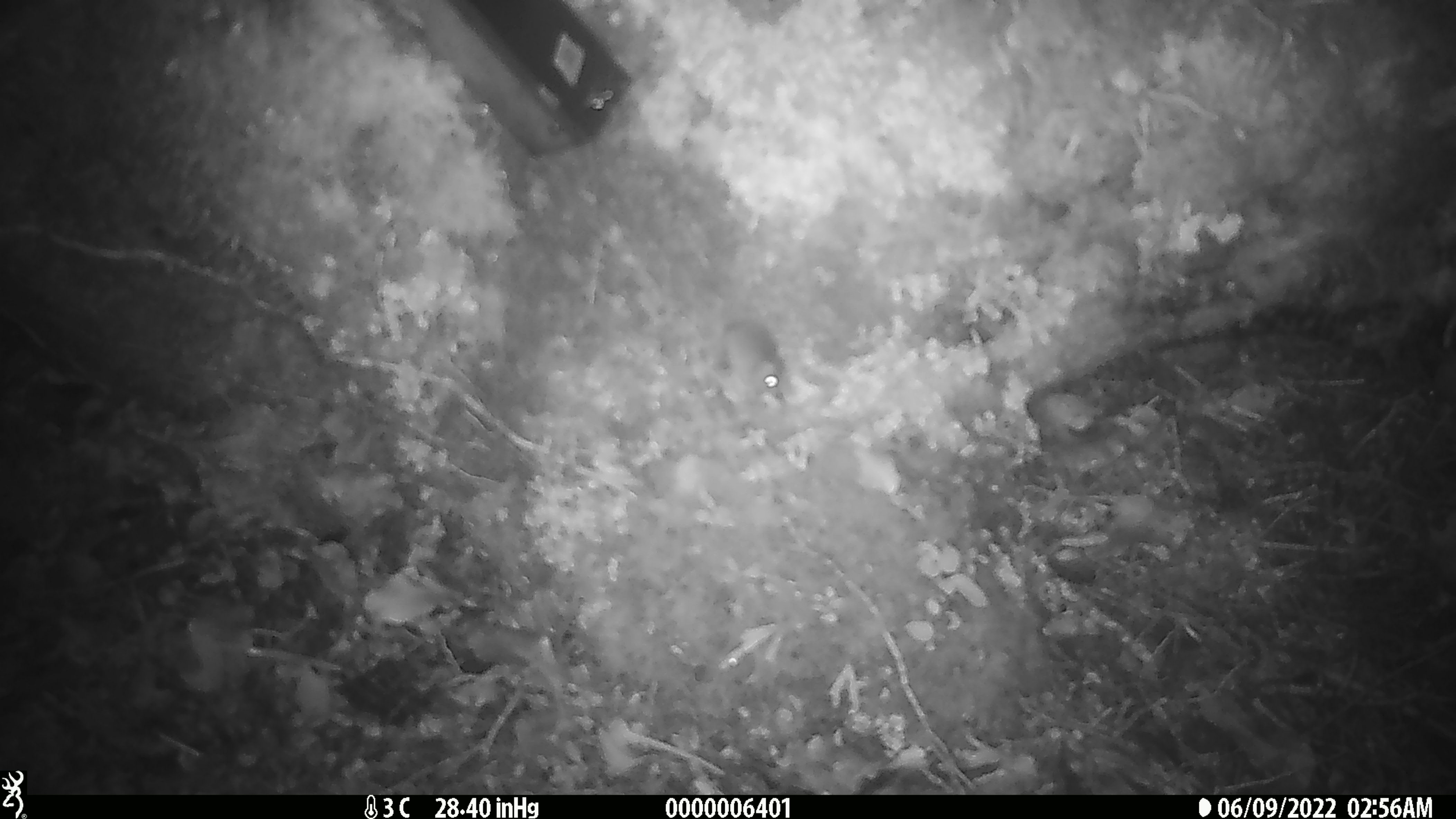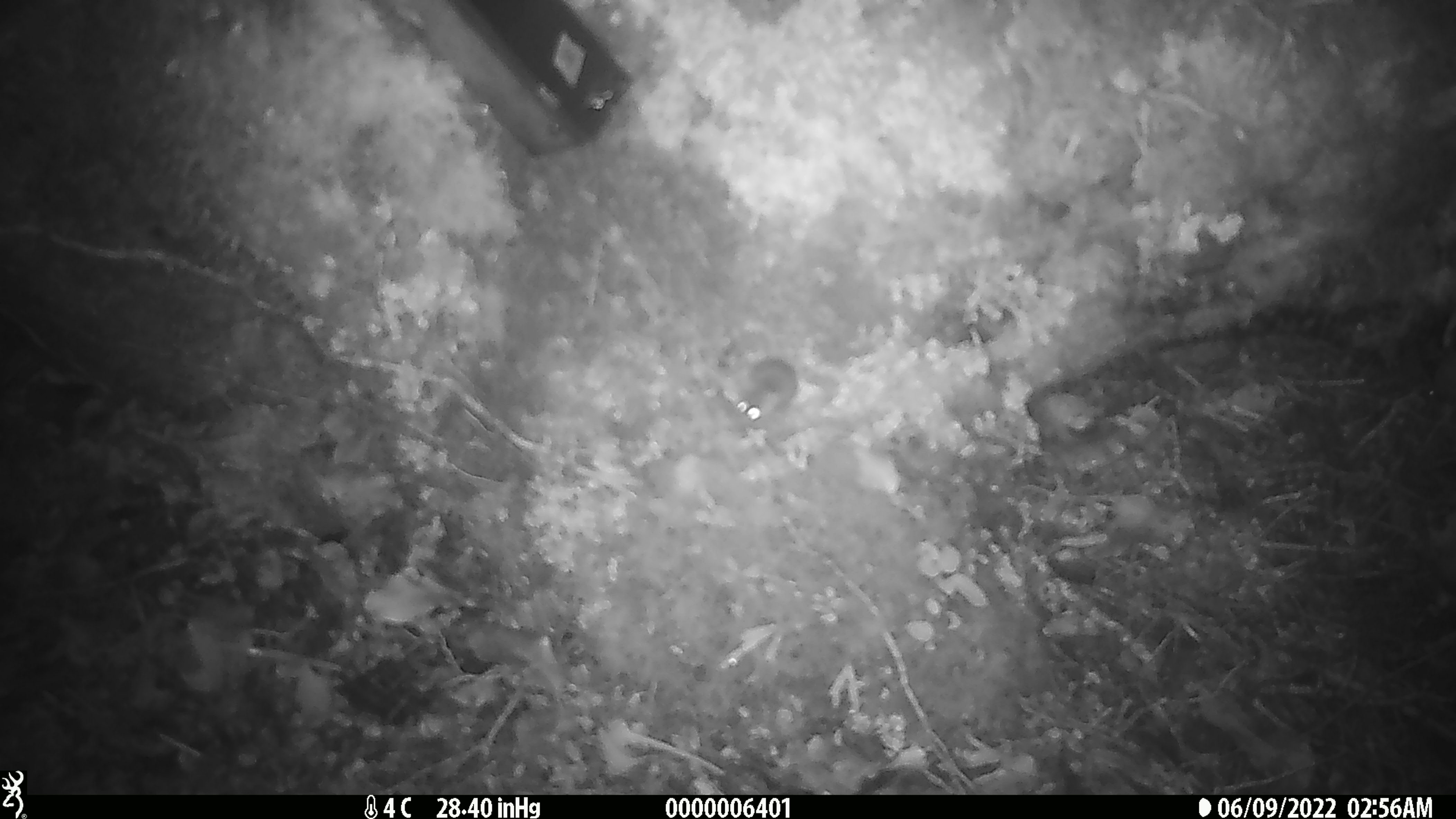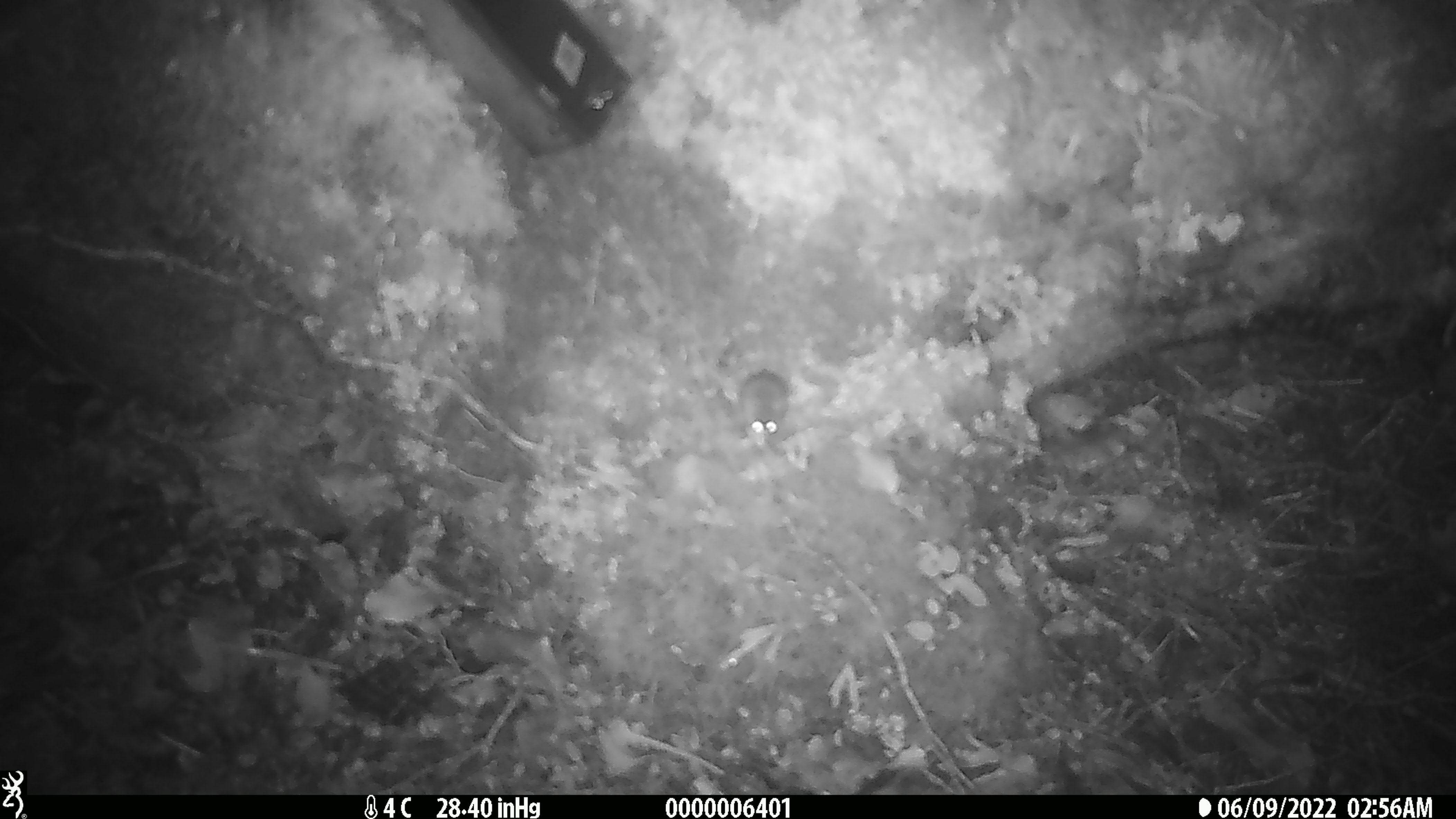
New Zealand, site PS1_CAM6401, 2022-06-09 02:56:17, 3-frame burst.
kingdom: Animalia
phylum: Chordata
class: Mammalia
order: Rodentia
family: Muridae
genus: Mus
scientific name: Mus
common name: mouse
Mouse (Mus).